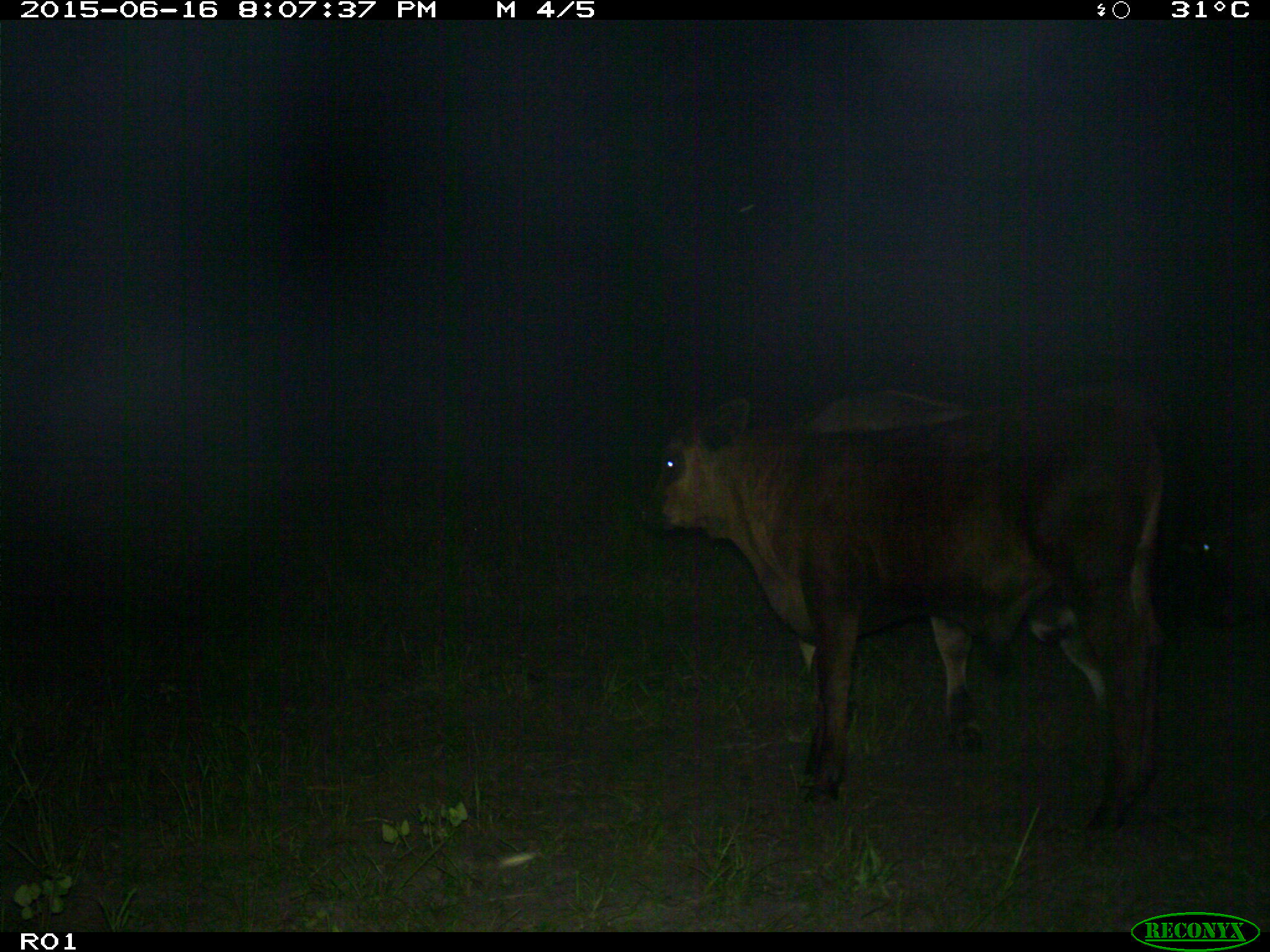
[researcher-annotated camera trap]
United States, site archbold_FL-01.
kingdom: Animalia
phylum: Chordata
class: Mammalia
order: Artiodactyla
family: Bovidae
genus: Bos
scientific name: Bos taurus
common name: domestic cow